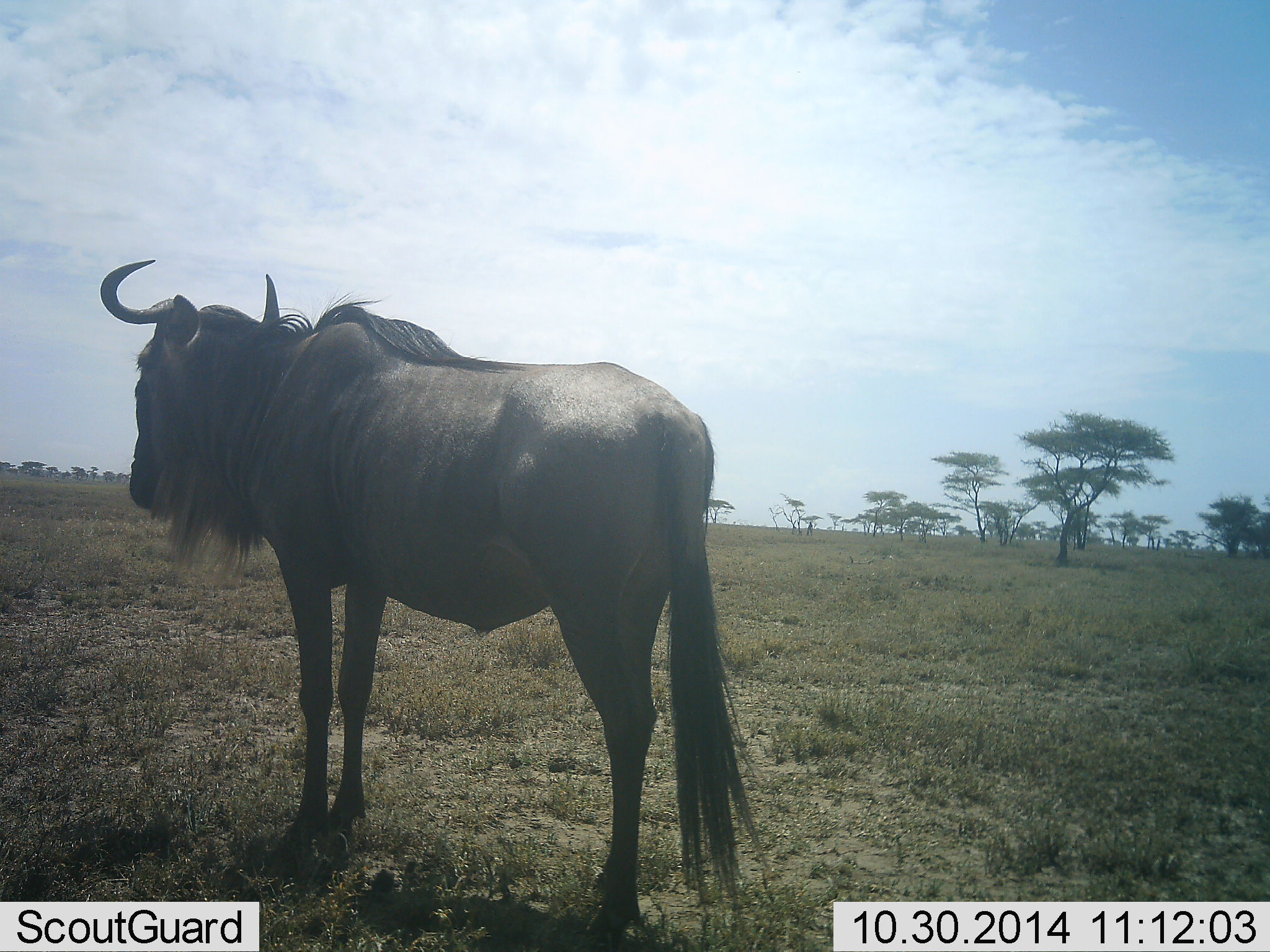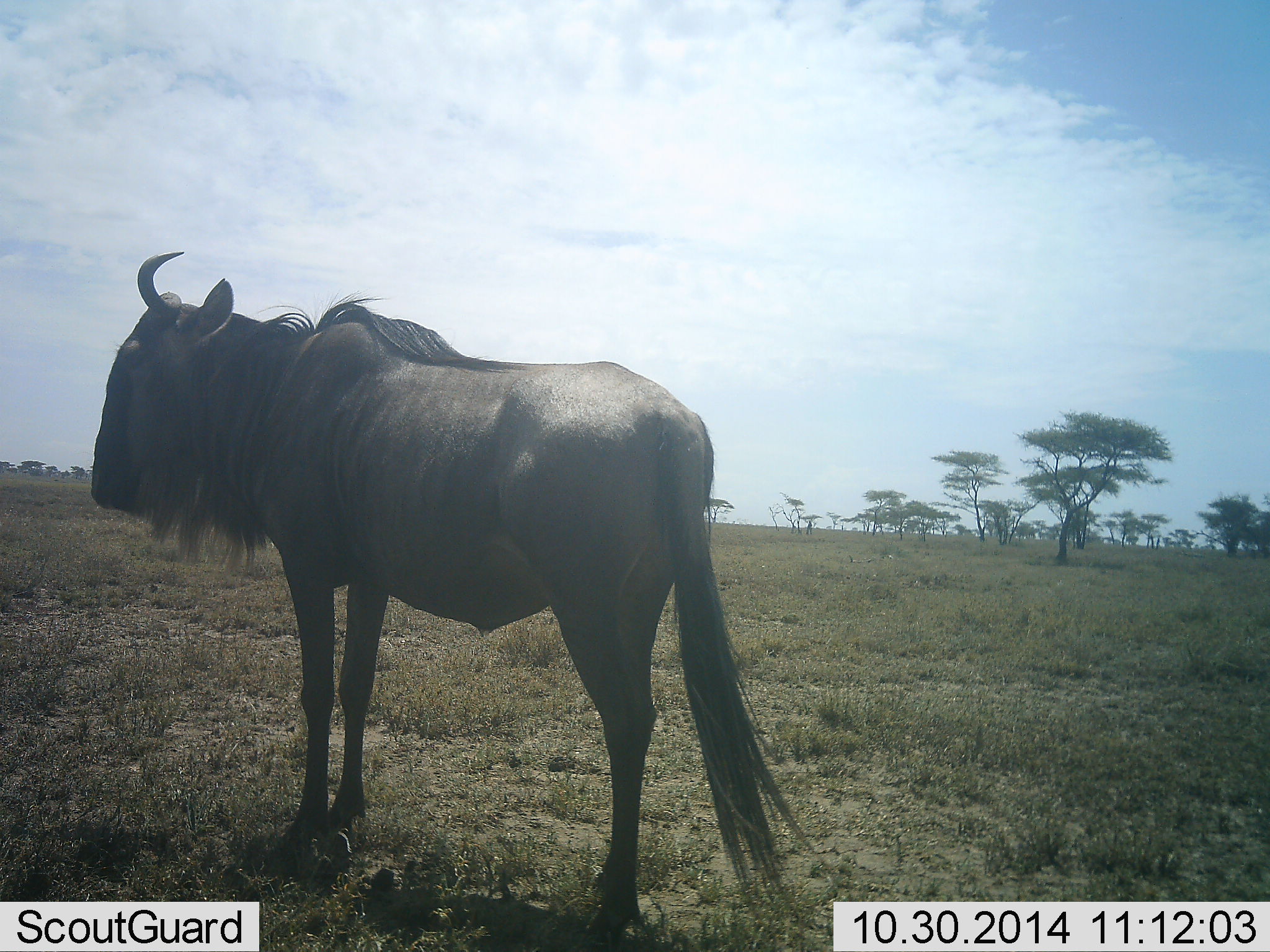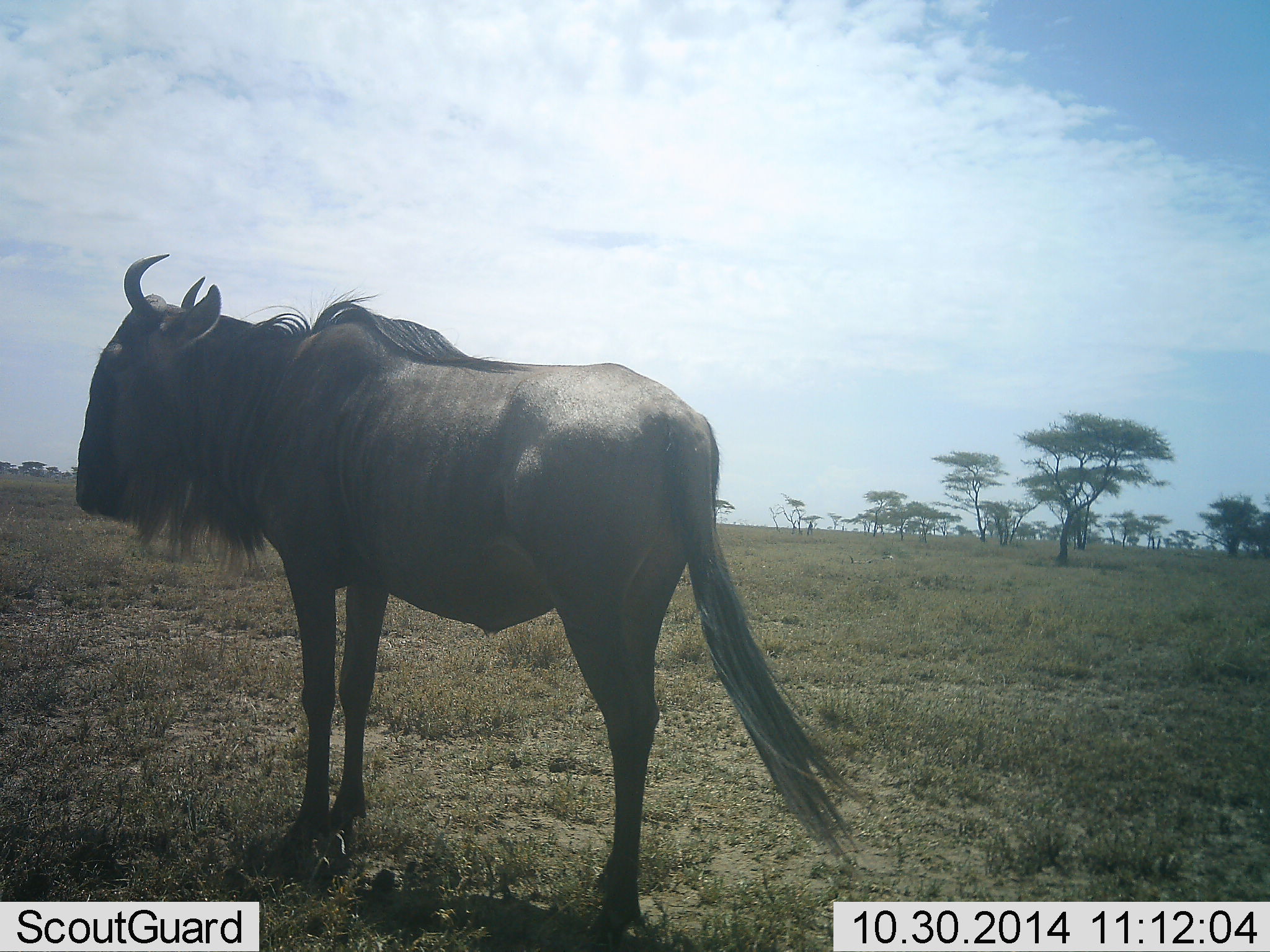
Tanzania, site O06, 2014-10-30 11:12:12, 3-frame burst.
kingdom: Animalia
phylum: Chordata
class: Mammalia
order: Artiodactyla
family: Bovidae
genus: Connochaetes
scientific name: Connochaetes taurinus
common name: blue wildebeest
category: wildebeest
Wildebeest (blue wildebeest) (Connochaetes taurinus), count 1. Behavior (volunteer vote fractions): standing 100%, resting 0%, moving 0%, interacting 0%. Young present (vote fraction): 0%. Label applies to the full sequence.